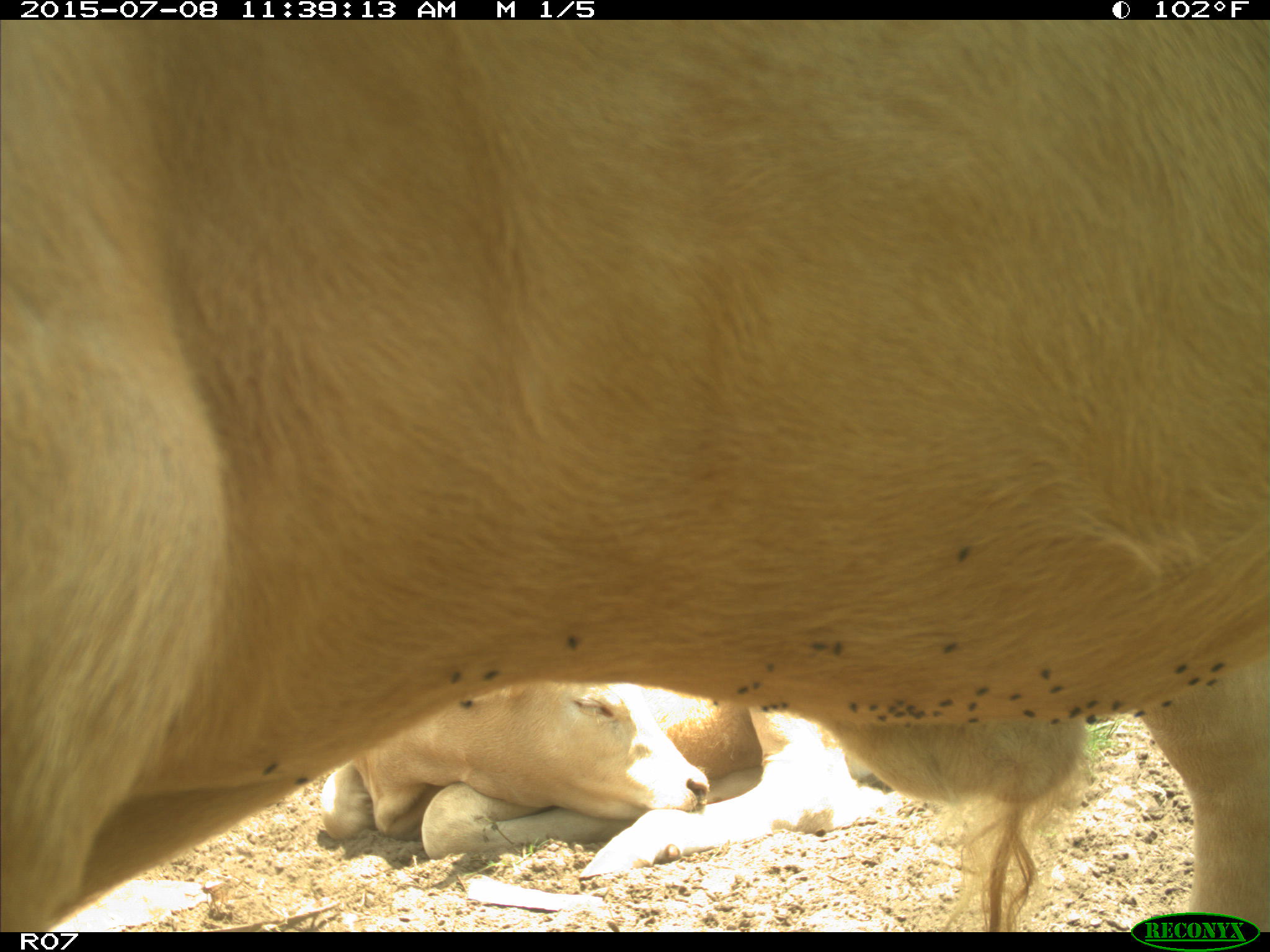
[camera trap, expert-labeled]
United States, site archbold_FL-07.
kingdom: Animalia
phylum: Chordata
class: Mammalia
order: Artiodactyla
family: Bovidae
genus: Bos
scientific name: Bos taurus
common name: domestic cow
Bos taurus (domestic cow).